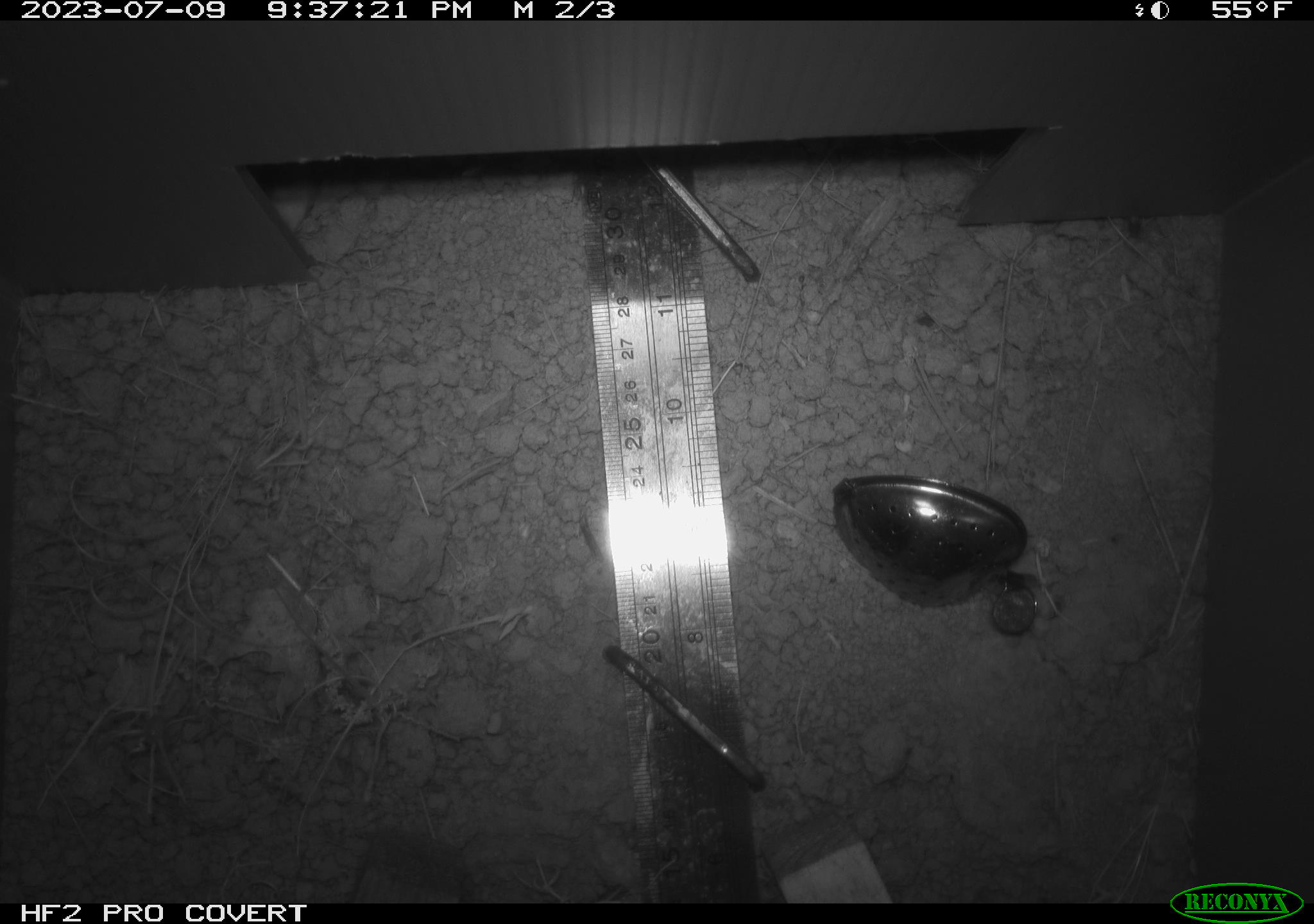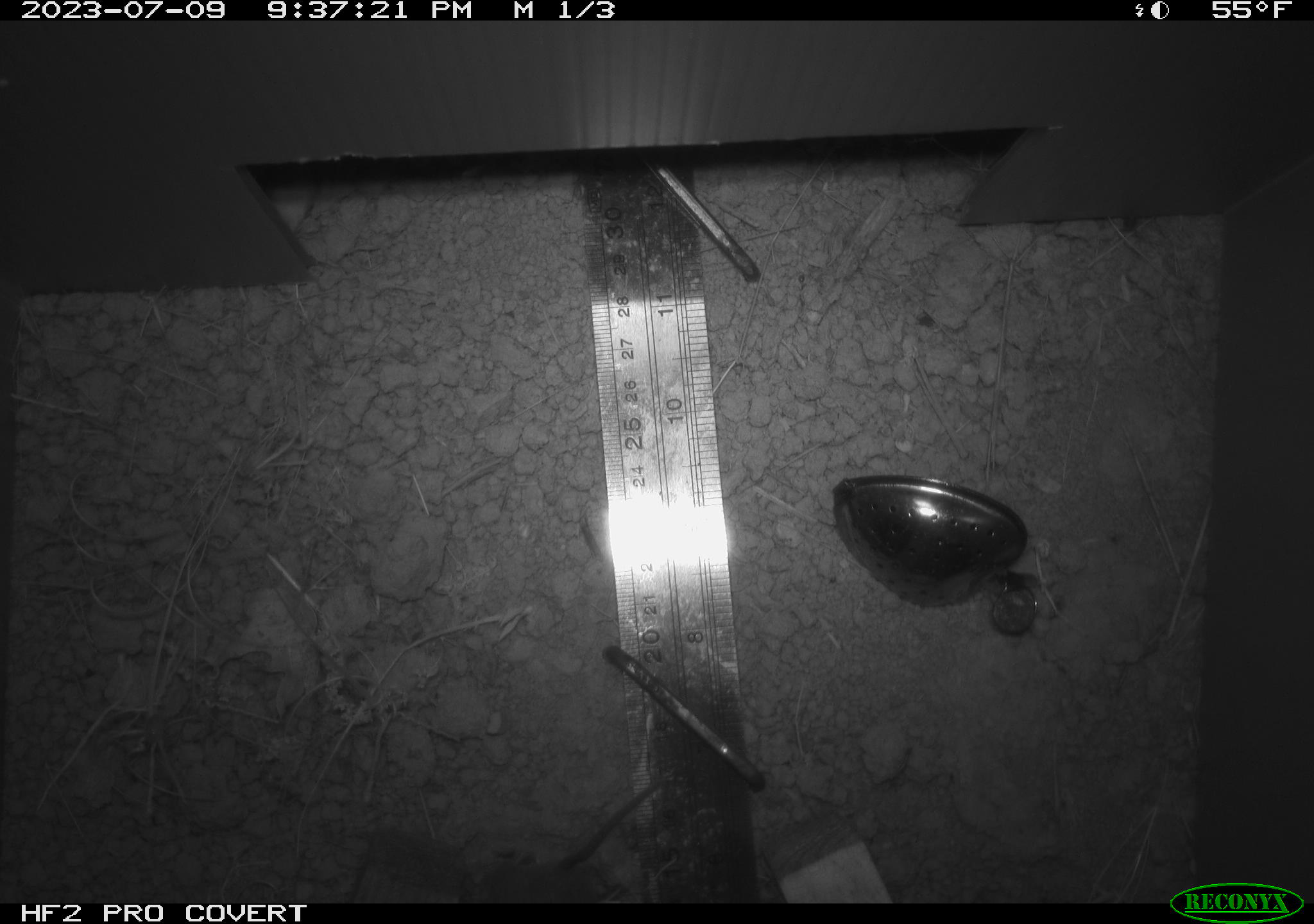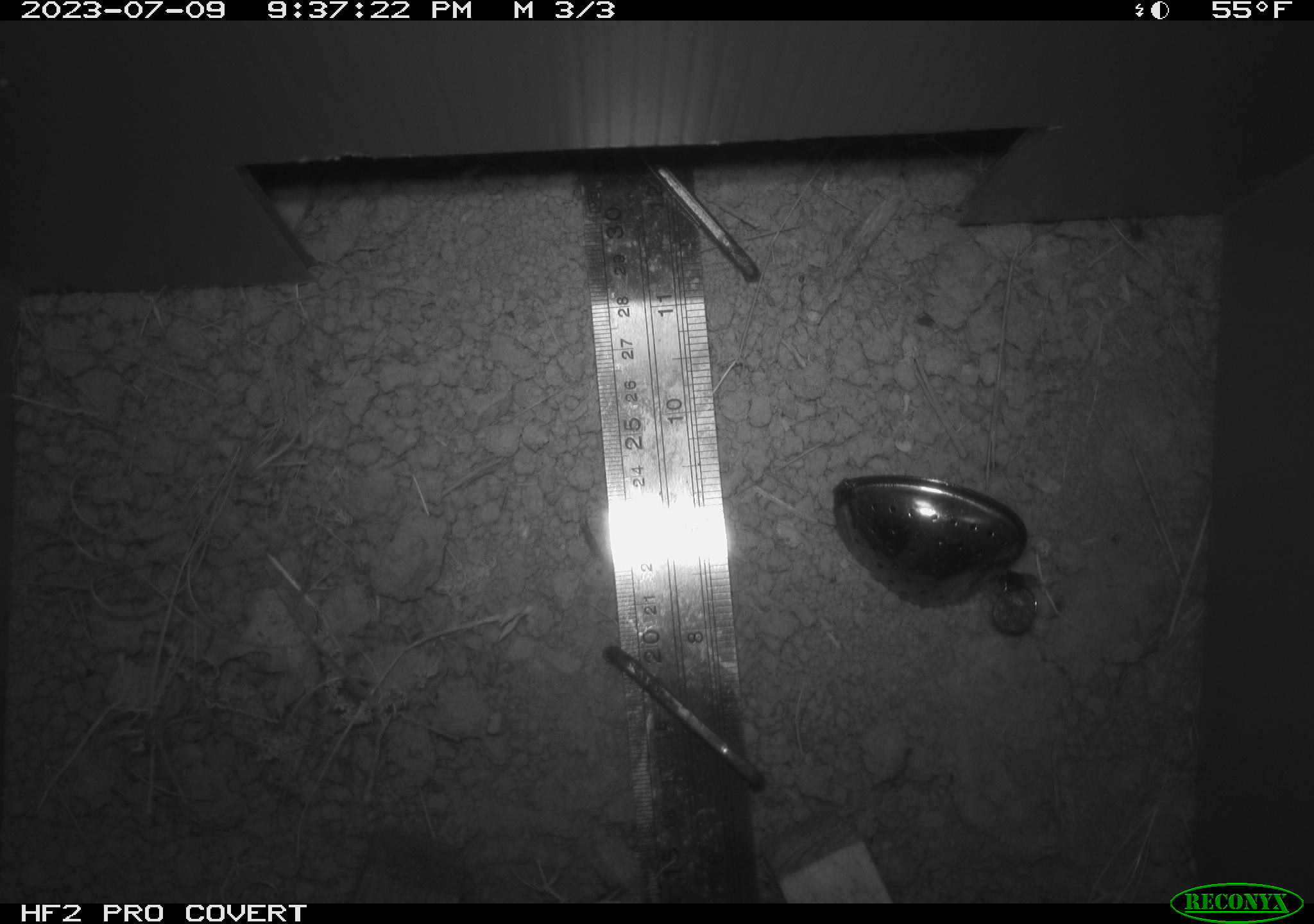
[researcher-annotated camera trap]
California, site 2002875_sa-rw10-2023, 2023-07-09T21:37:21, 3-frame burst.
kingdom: Animalia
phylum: Chordata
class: Mammalia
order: Eulipotyphla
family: Soricidae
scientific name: Soricidae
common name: shrews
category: soricidae family